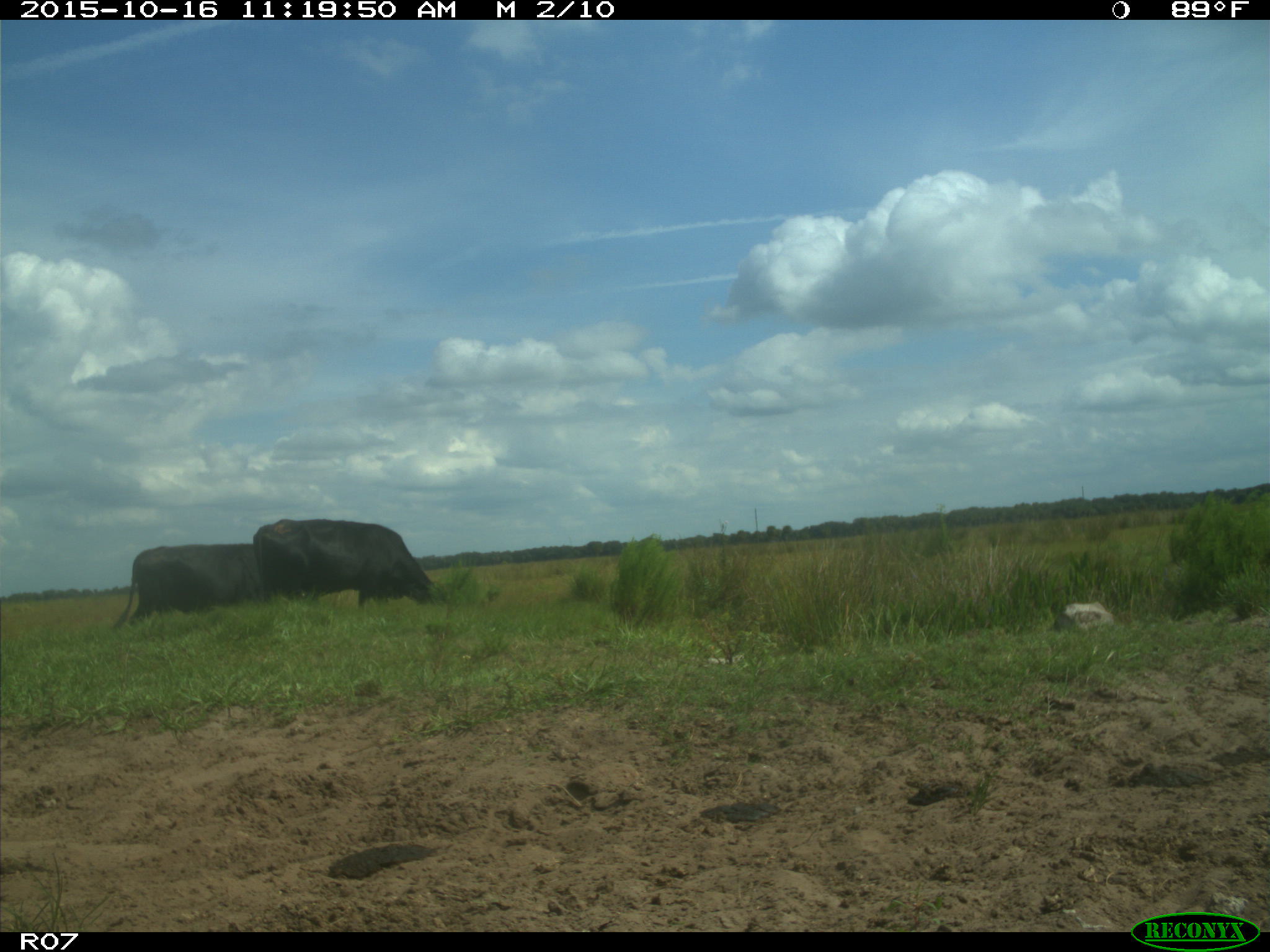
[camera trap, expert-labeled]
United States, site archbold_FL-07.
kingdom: Animalia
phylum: Chordata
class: Mammalia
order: Artiodactyla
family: Bovidae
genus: Bos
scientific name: Bos taurus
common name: domestic cow